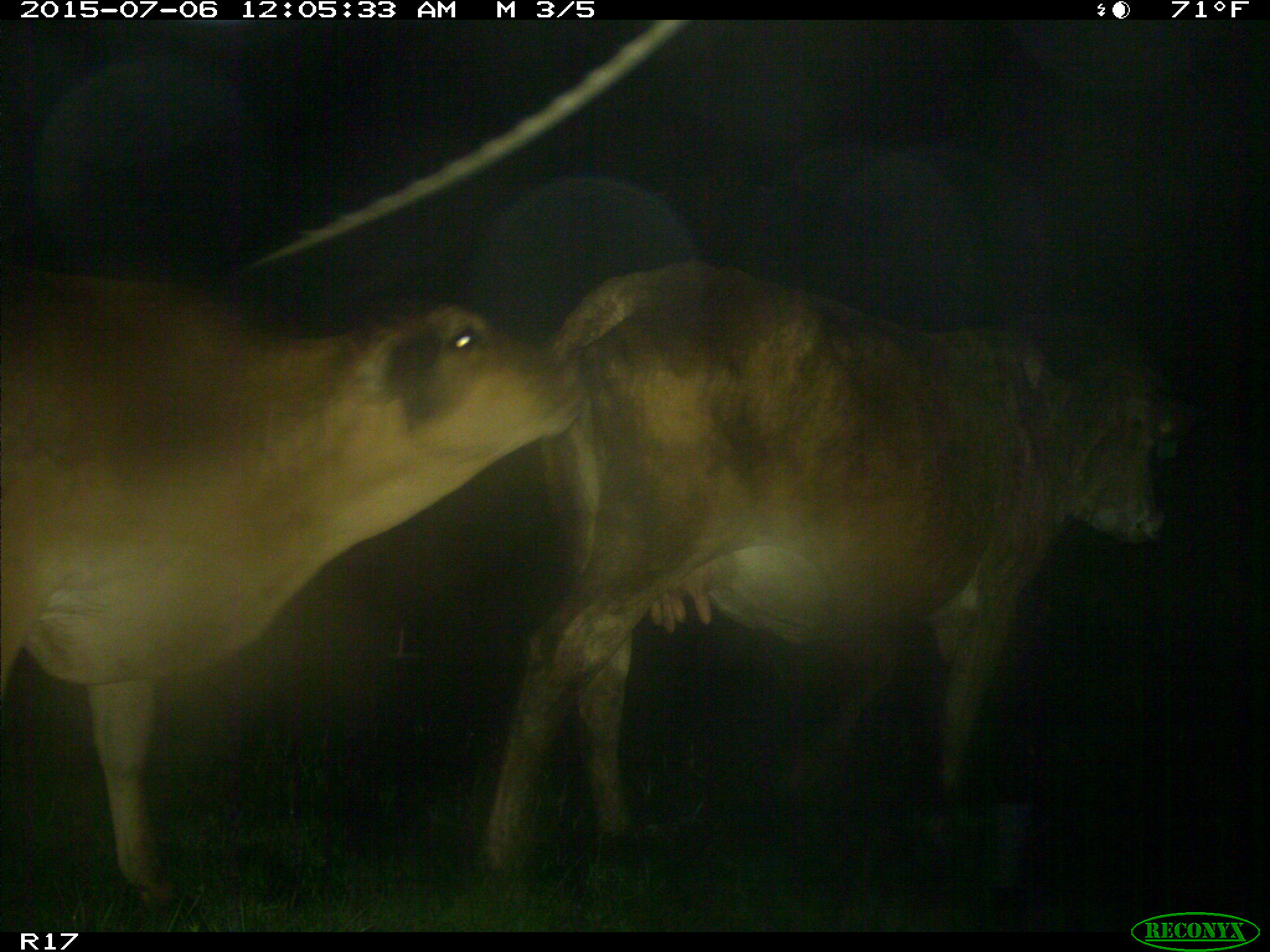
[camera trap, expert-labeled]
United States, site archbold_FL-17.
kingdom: Animalia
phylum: Chordata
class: Mammalia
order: Artiodactyla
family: Bovidae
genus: Bos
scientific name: Bos taurus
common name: domestic cow